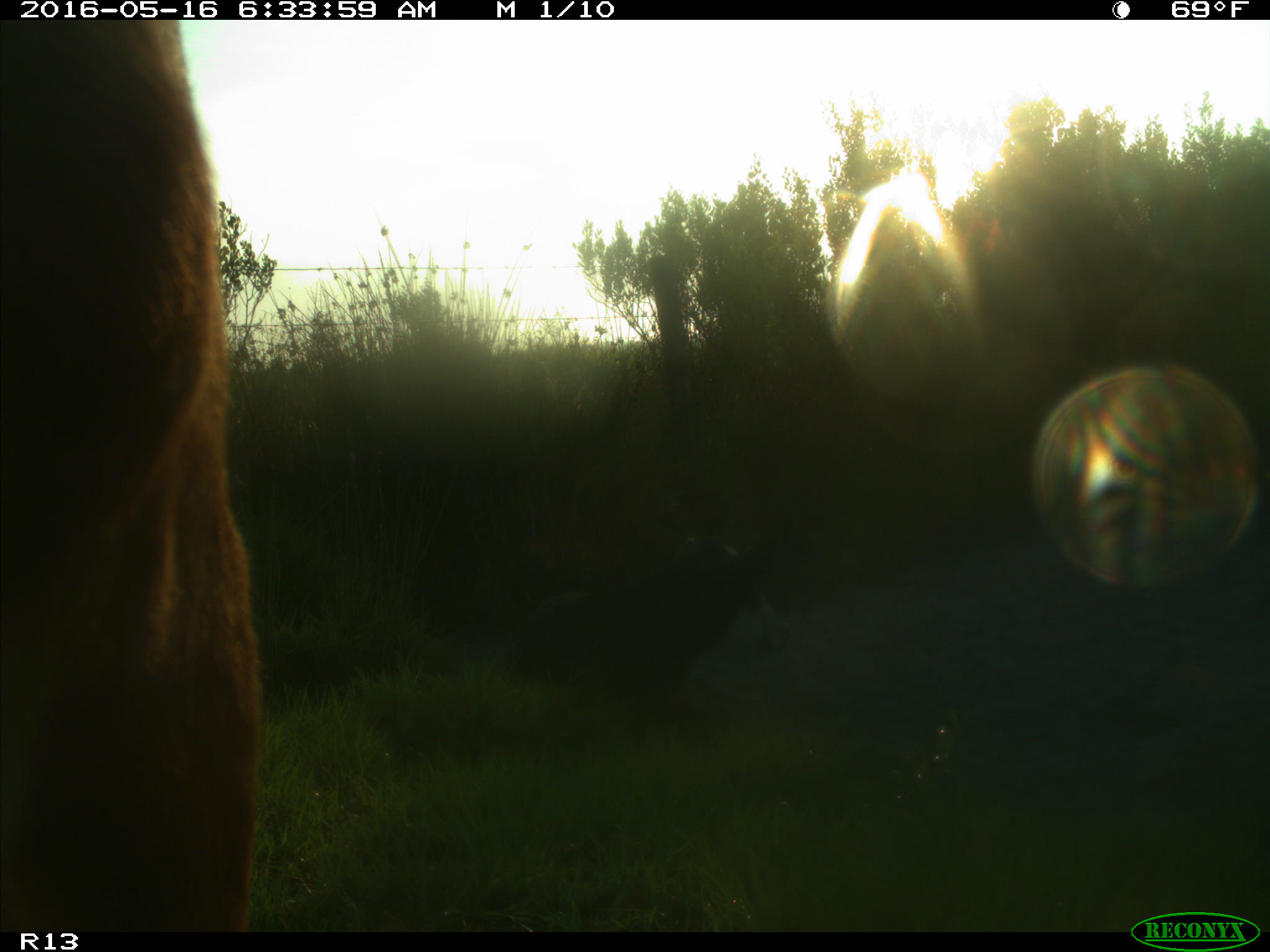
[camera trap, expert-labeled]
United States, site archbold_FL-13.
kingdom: Animalia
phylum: Chordata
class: Mammalia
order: Artiodactyla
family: Bovidae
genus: Bos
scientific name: Bos taurus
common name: domestic cow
Bos taurus (domestic cow).